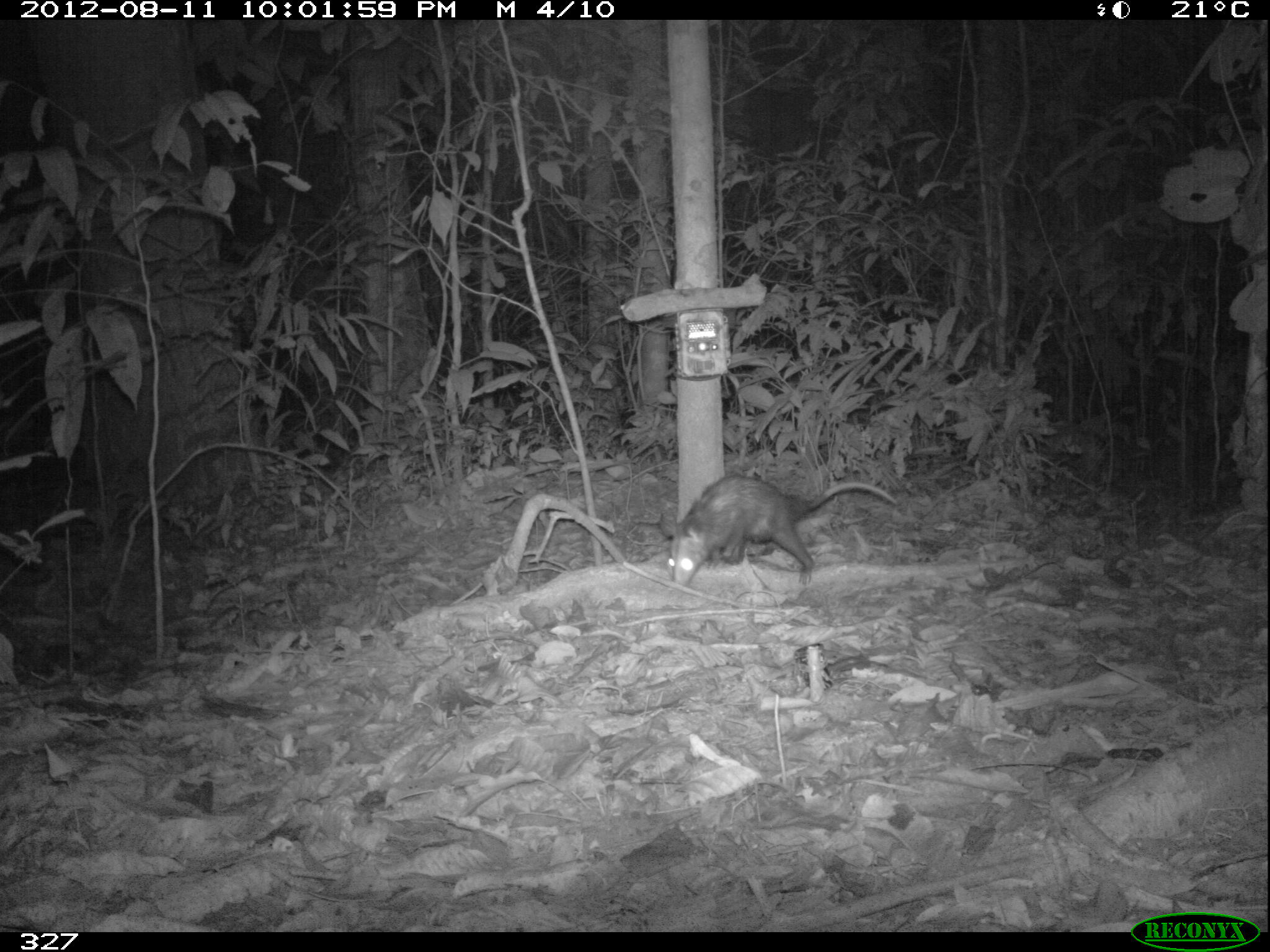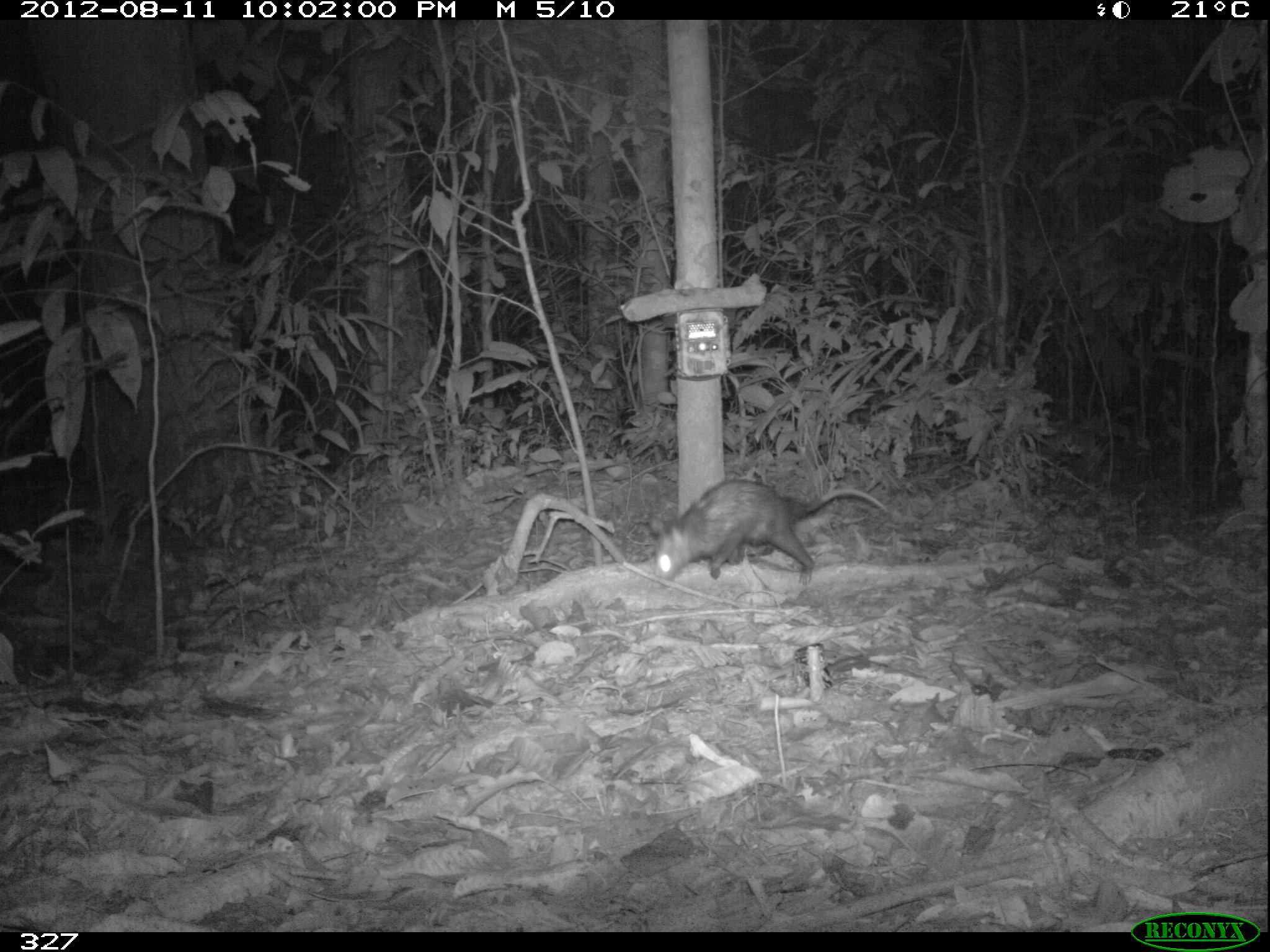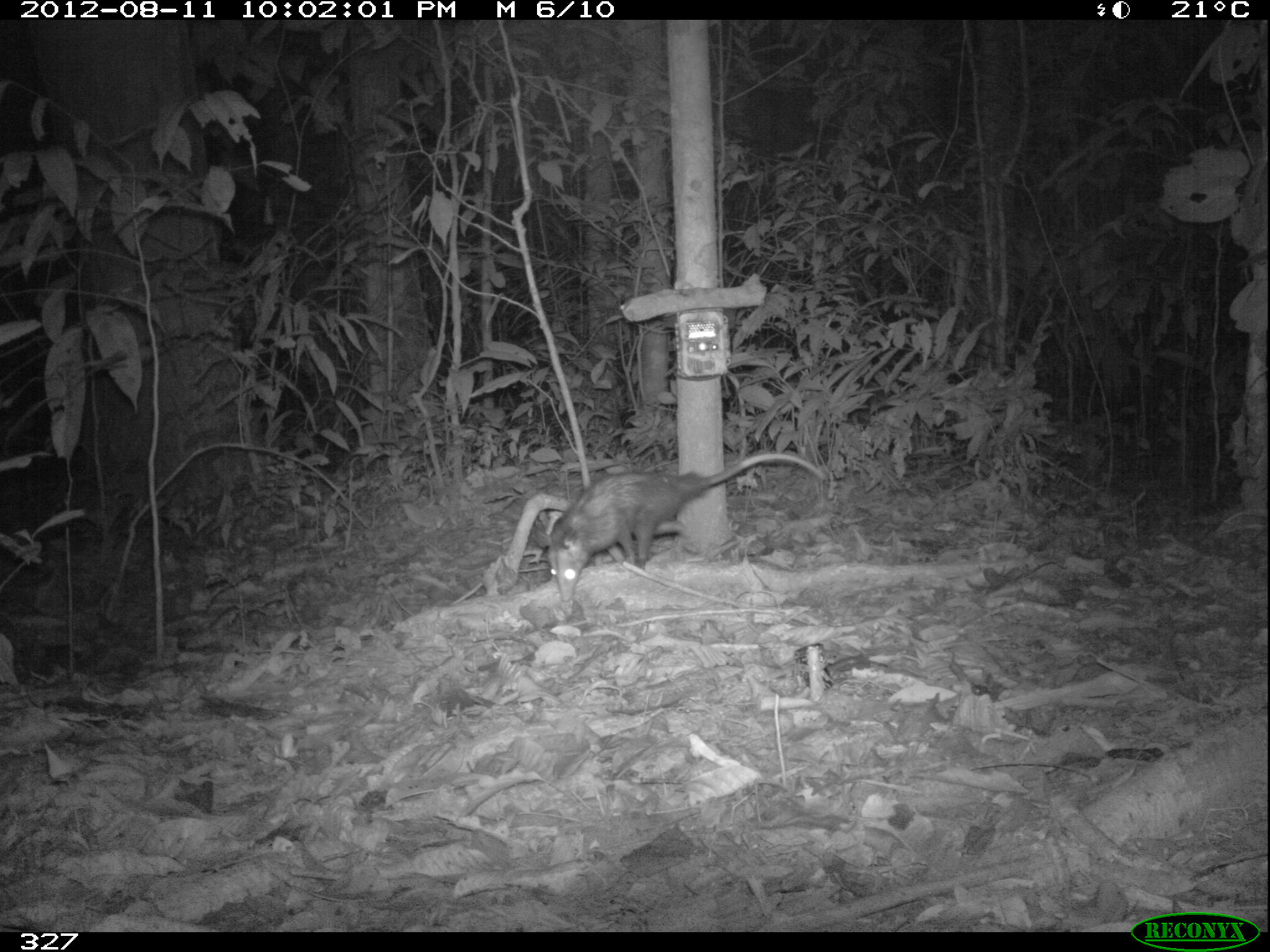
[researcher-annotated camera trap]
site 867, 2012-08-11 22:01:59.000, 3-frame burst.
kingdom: Animalia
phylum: Chordata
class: Mammalia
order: Didelphimorphia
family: Didelphidae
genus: Didelphis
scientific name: Didelphis marsupialis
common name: southern opossum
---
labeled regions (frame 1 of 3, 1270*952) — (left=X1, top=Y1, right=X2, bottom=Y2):
didelphis marsupialis: (left=658, top=473, right=899, bottom=586)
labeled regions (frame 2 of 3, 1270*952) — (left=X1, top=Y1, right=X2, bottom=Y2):
didelphis marsupialis: (left=654, top=478, right=890, bottom=586)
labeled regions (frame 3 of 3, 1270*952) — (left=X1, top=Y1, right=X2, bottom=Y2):
didelphis marsupialis: (left=545, top=454, right=827, bottom=604)